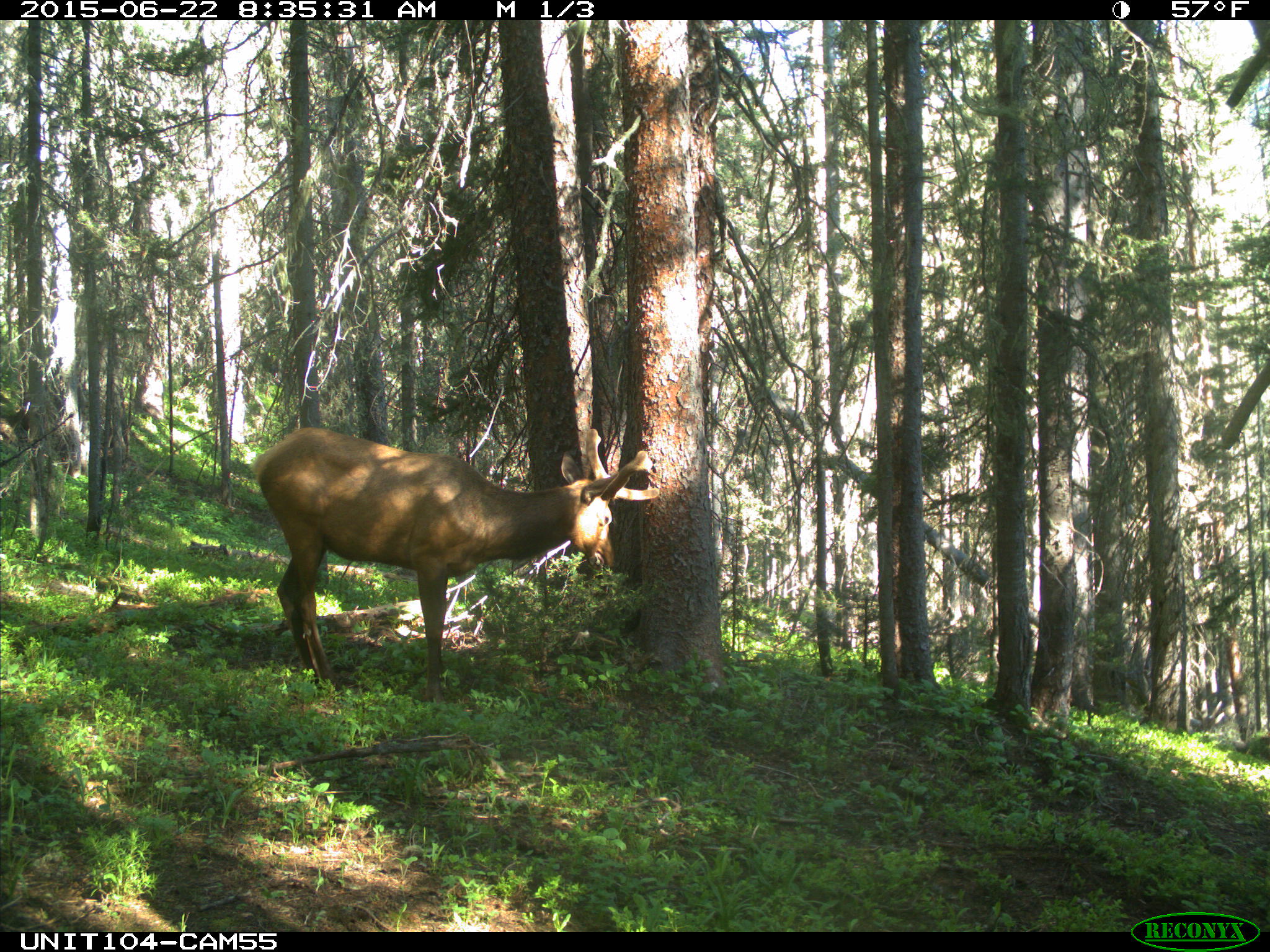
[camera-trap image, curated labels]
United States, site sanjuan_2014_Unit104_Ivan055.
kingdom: Animalia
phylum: Chordata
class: Mammalia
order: Artiodactyla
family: Cervidae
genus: Cervus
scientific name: Cervus elaphus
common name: red deer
Cervus elaphus (red deer).